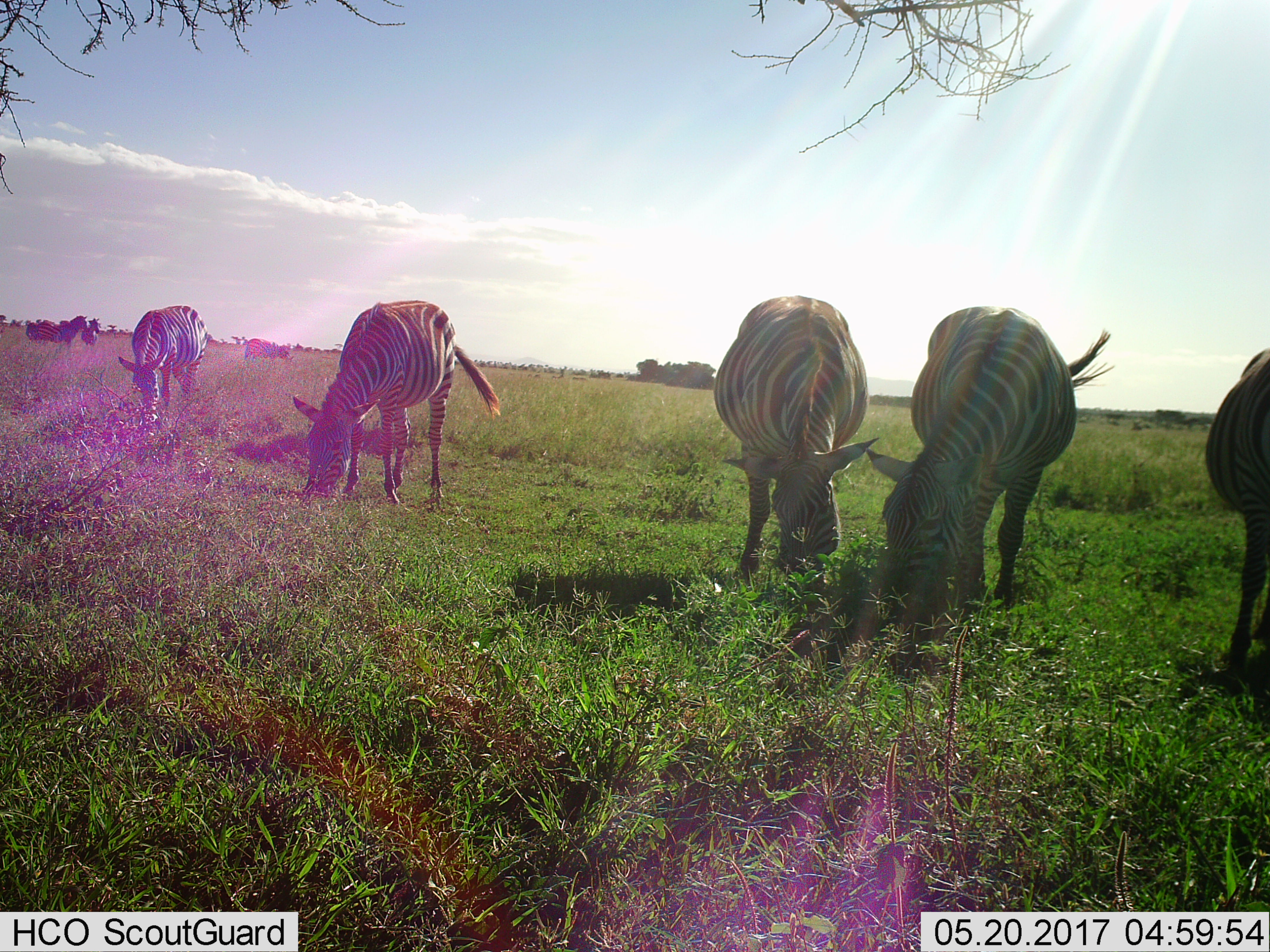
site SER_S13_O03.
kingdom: Animalia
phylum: Chordata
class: Mammalia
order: Perissodactyla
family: Equidae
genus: Equus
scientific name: Equus quagga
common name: plains zebra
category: zebraplains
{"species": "zebraplains (plains zebra) (Equus quagga)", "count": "9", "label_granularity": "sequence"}